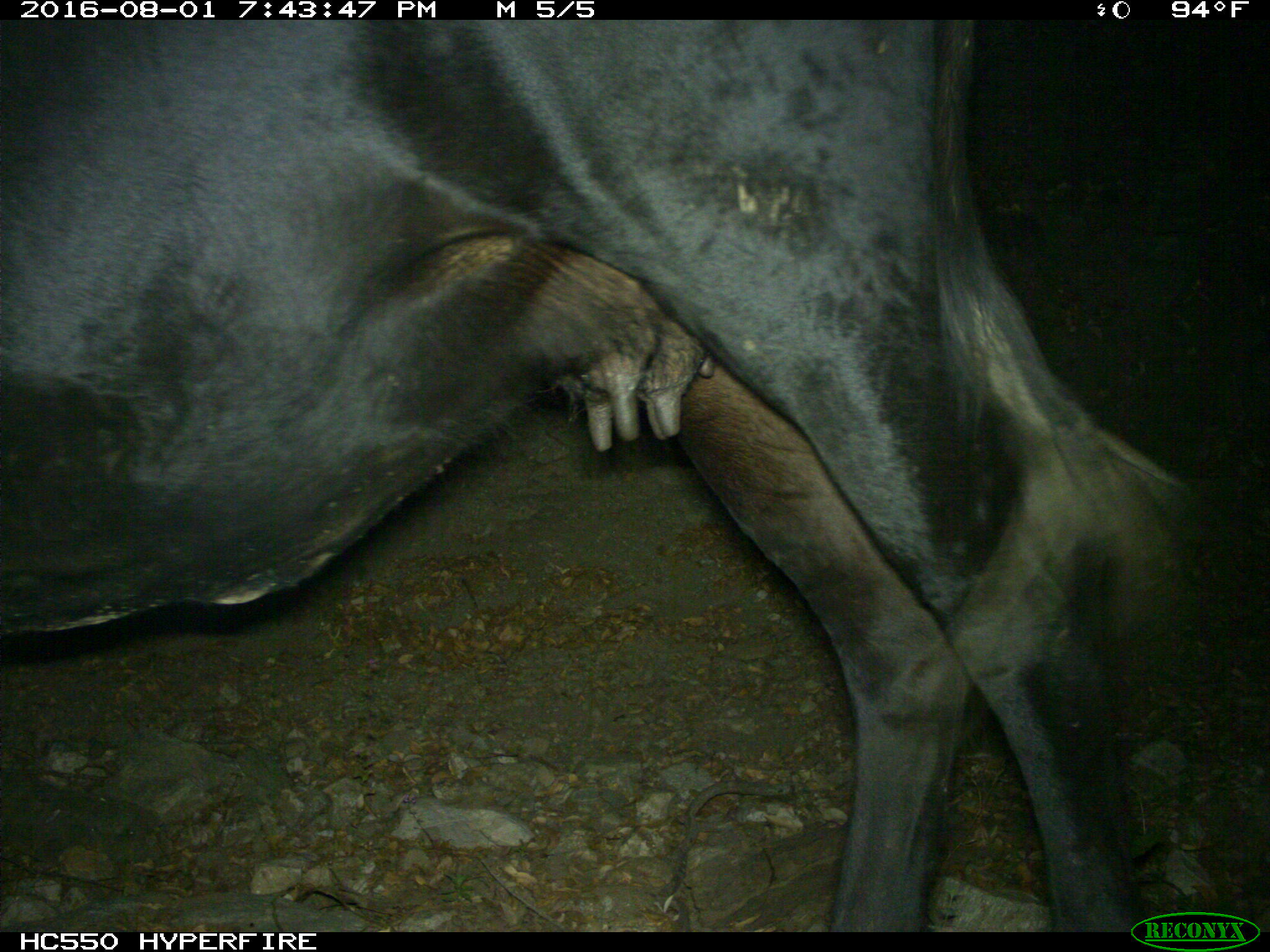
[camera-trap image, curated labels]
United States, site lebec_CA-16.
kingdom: Animalia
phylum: Chordata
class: Mammalia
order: Artiodactyla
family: Bovidae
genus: Bos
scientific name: Bos taurus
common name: domestic cow